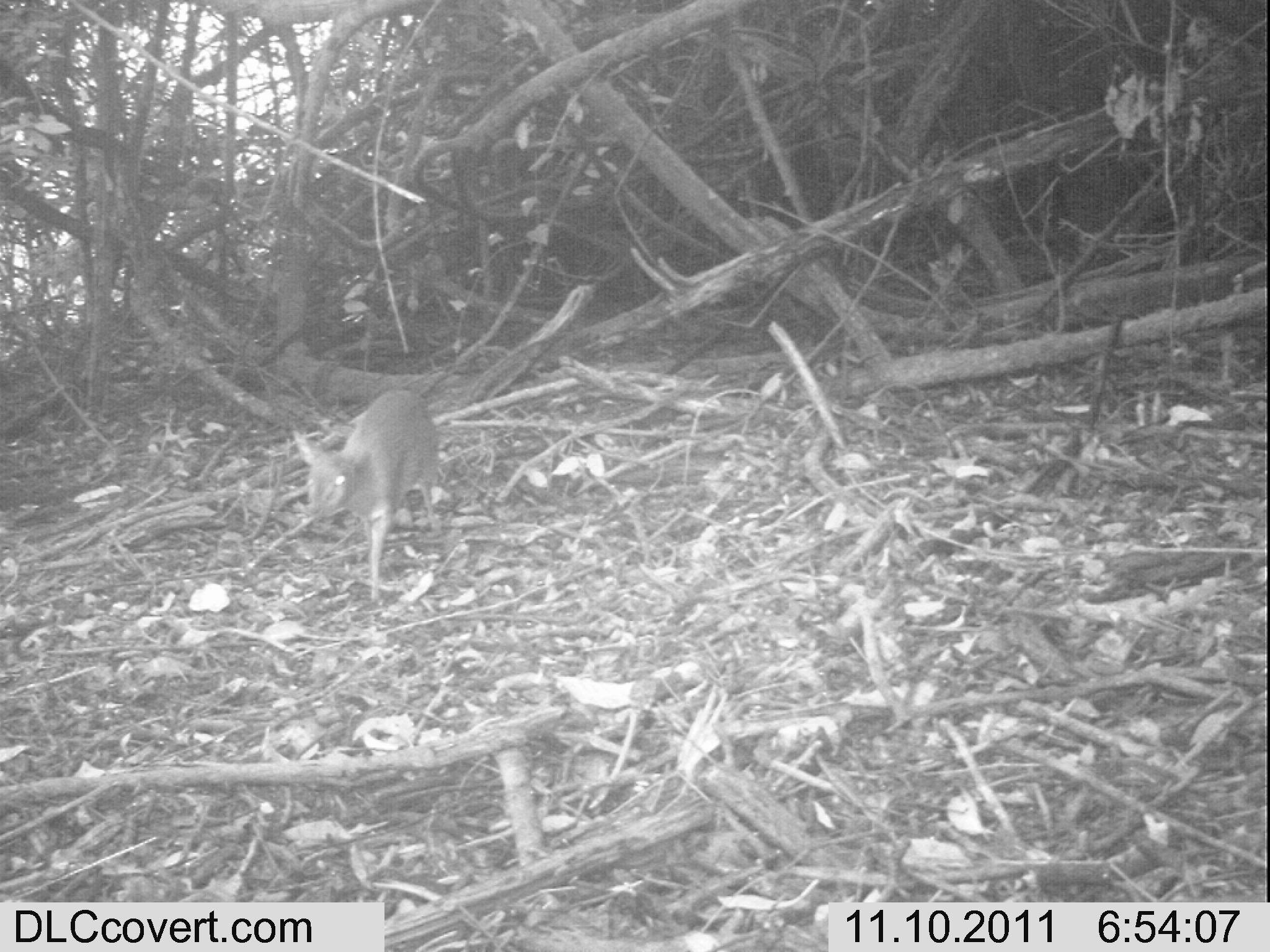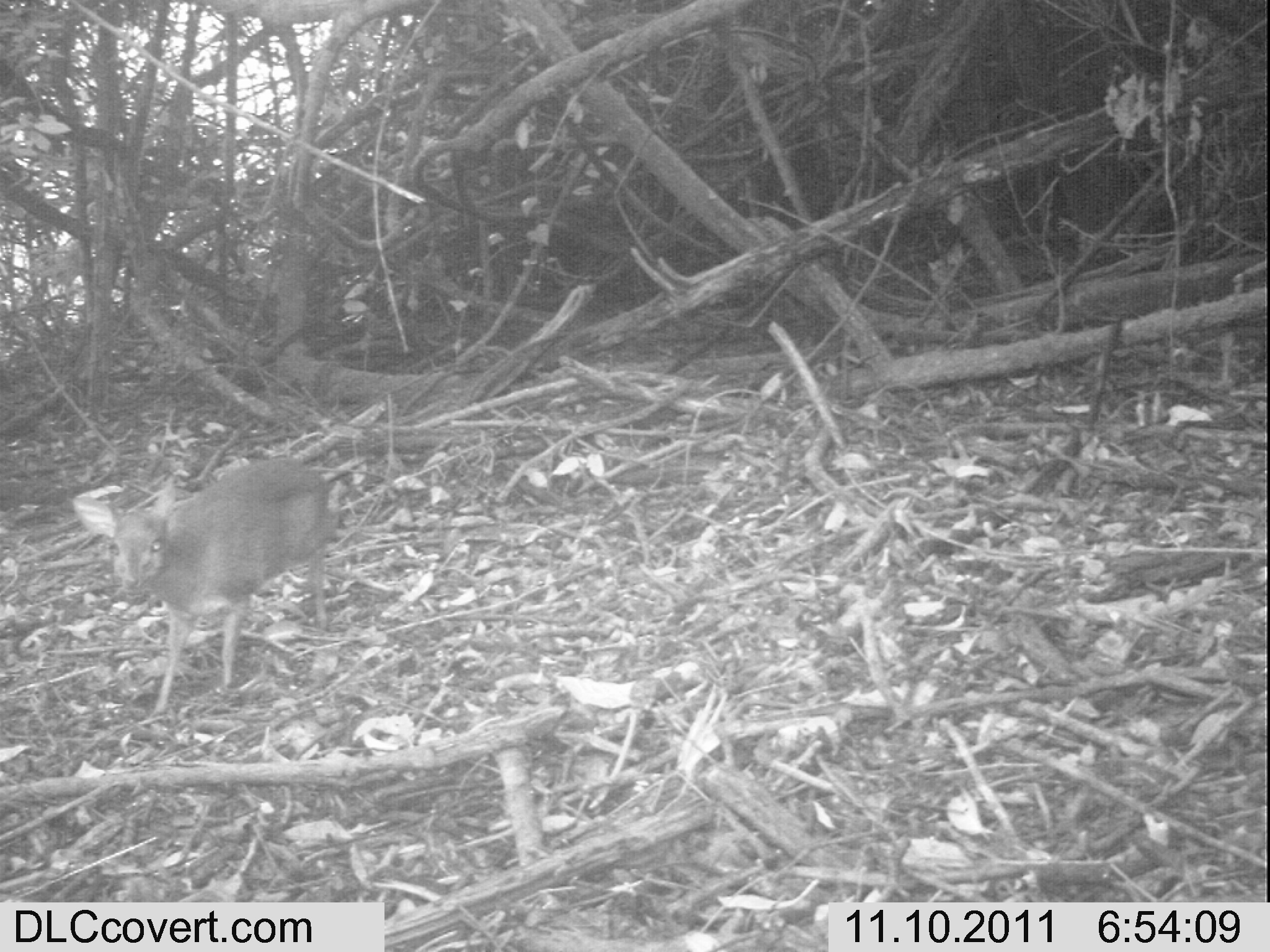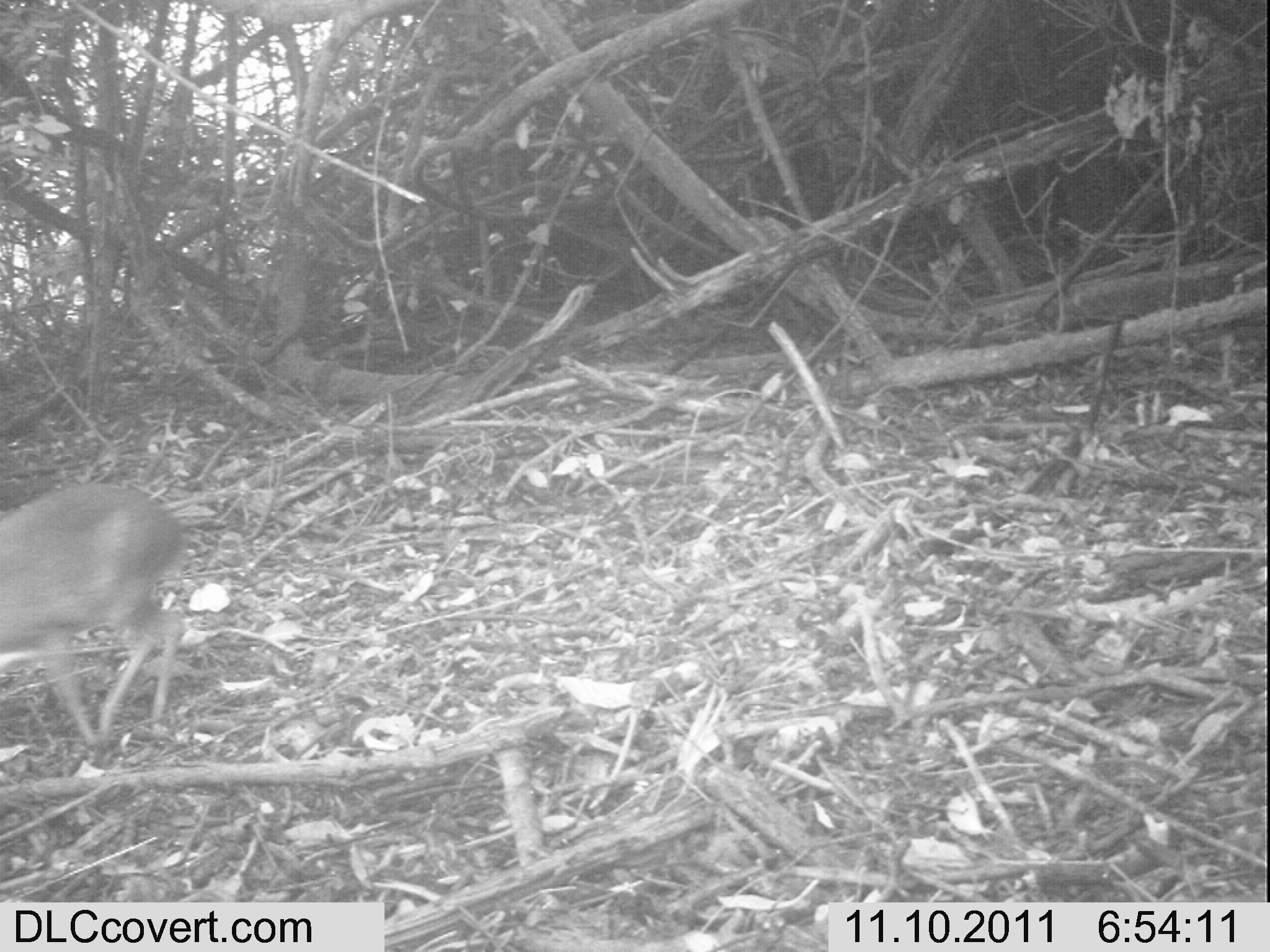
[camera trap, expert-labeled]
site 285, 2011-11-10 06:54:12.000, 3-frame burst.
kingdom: Animalia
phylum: Chordata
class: Mammalia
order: Artiodactyla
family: Bovidae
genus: Nesotragus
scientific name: Nesotragus moschatus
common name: suni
Nesotragus moschatus (suni), count 1.